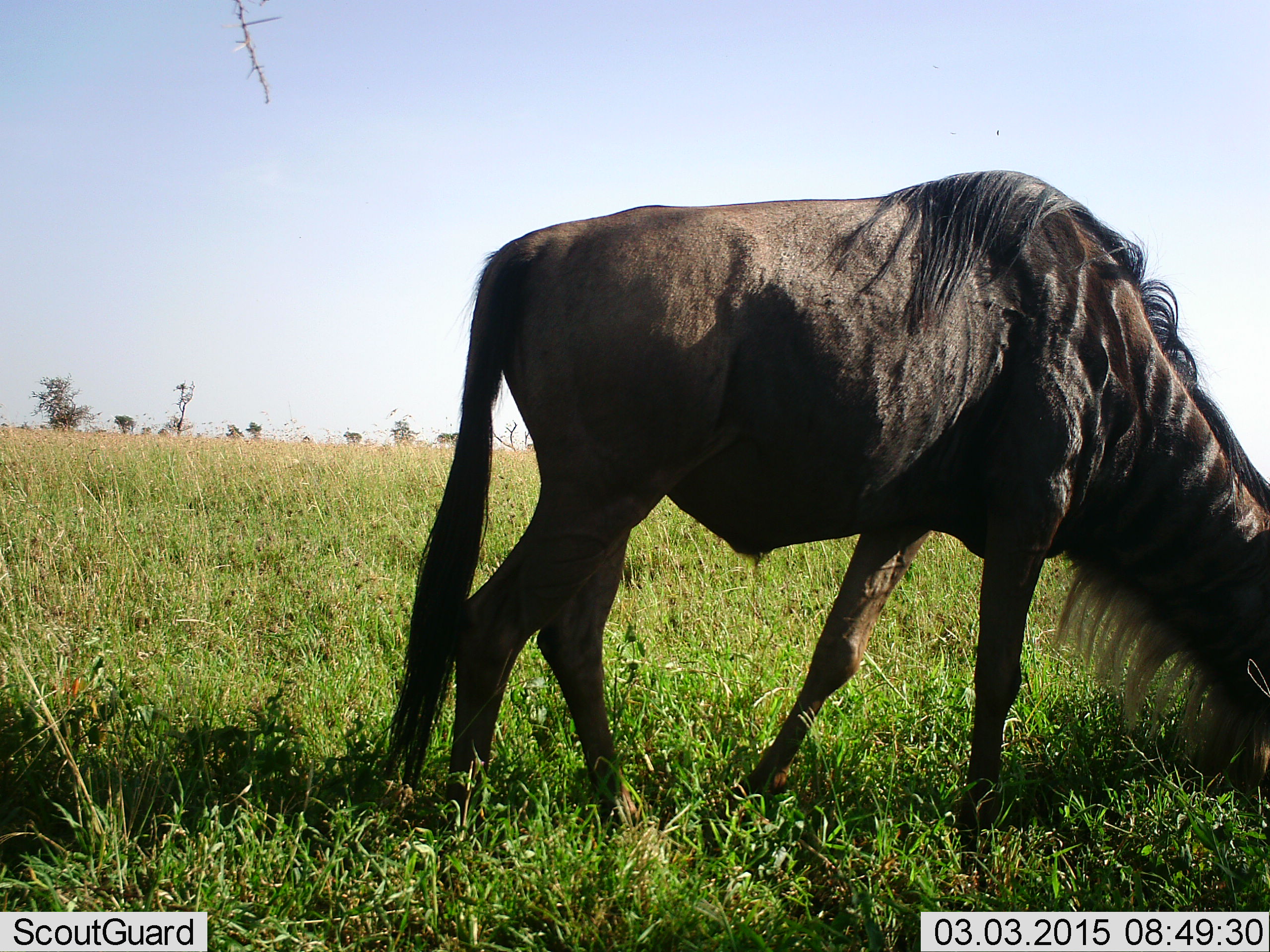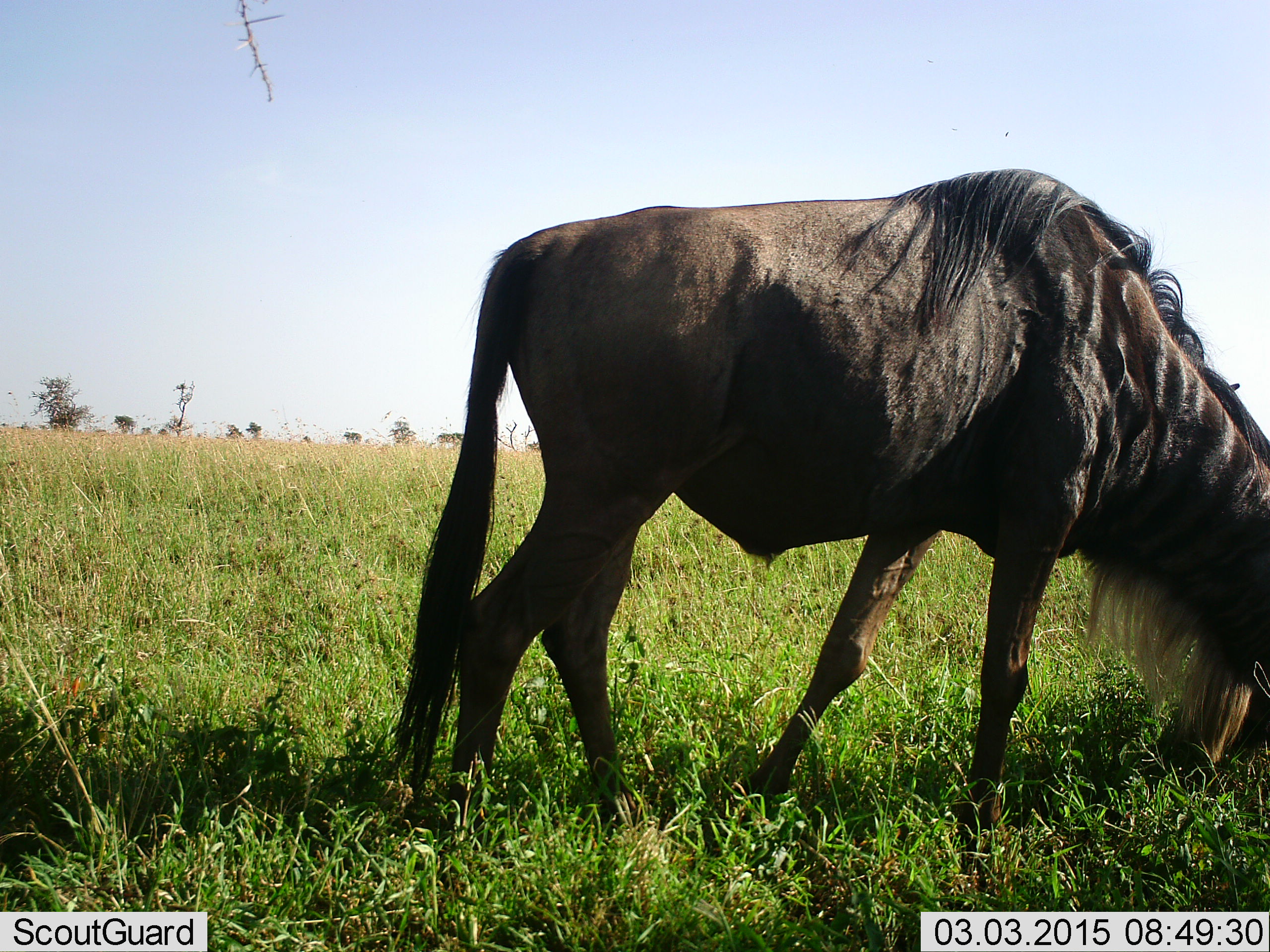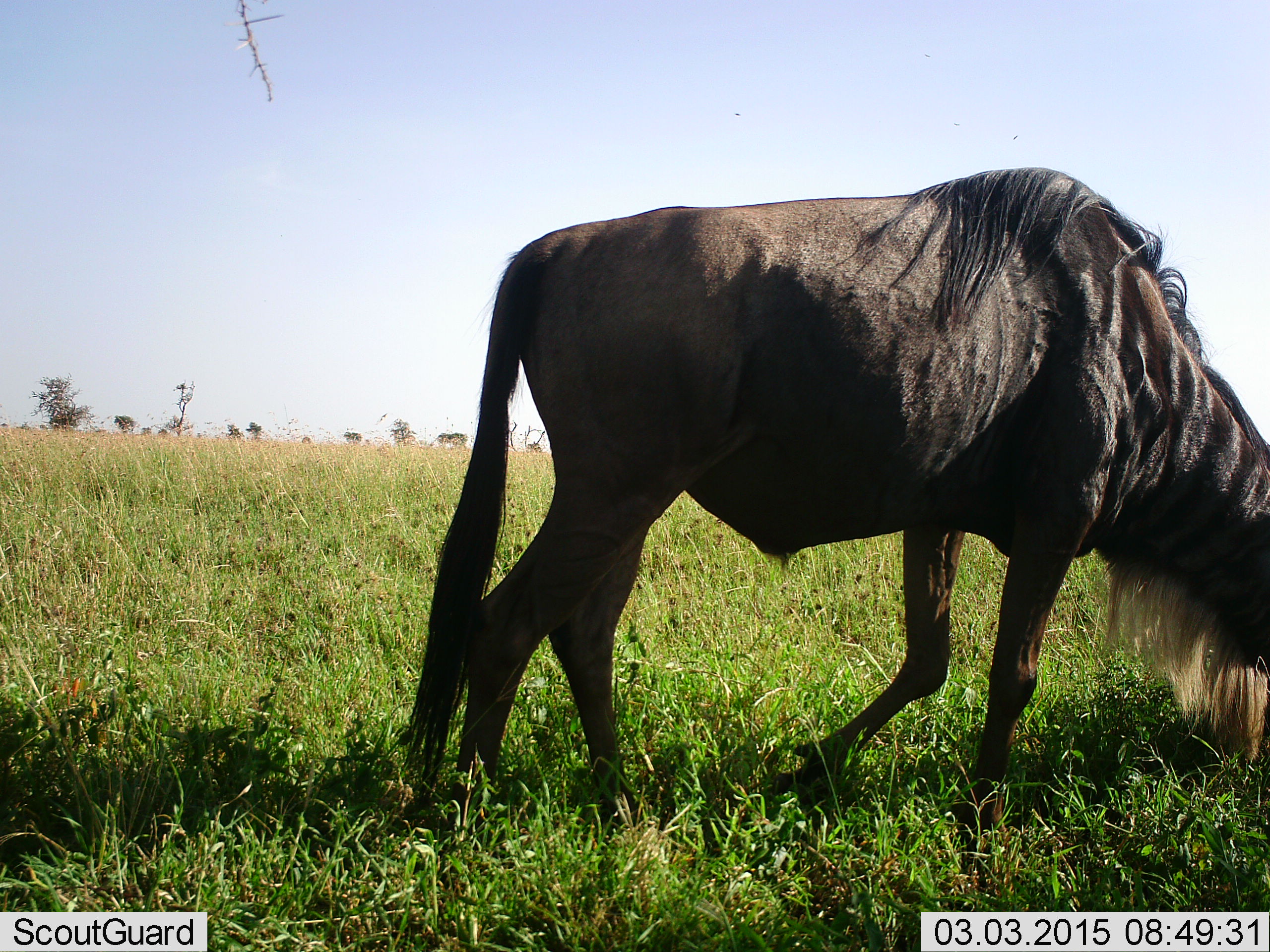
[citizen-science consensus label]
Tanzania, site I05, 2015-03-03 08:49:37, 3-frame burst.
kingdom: Animalia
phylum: Chordata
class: Mammalia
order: Artiodactyla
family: Bovidae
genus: Connochaetes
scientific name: Connochaetes taurinus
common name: blue wildebeest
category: wildebeest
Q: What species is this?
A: Wildebeest (blue wildebeest) (Connochaetes taurinus).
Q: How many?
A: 1.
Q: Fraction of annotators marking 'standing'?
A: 0%.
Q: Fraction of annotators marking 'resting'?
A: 0%.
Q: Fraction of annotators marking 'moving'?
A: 0%.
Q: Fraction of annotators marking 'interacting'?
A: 0%.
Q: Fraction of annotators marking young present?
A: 0%.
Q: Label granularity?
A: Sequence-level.